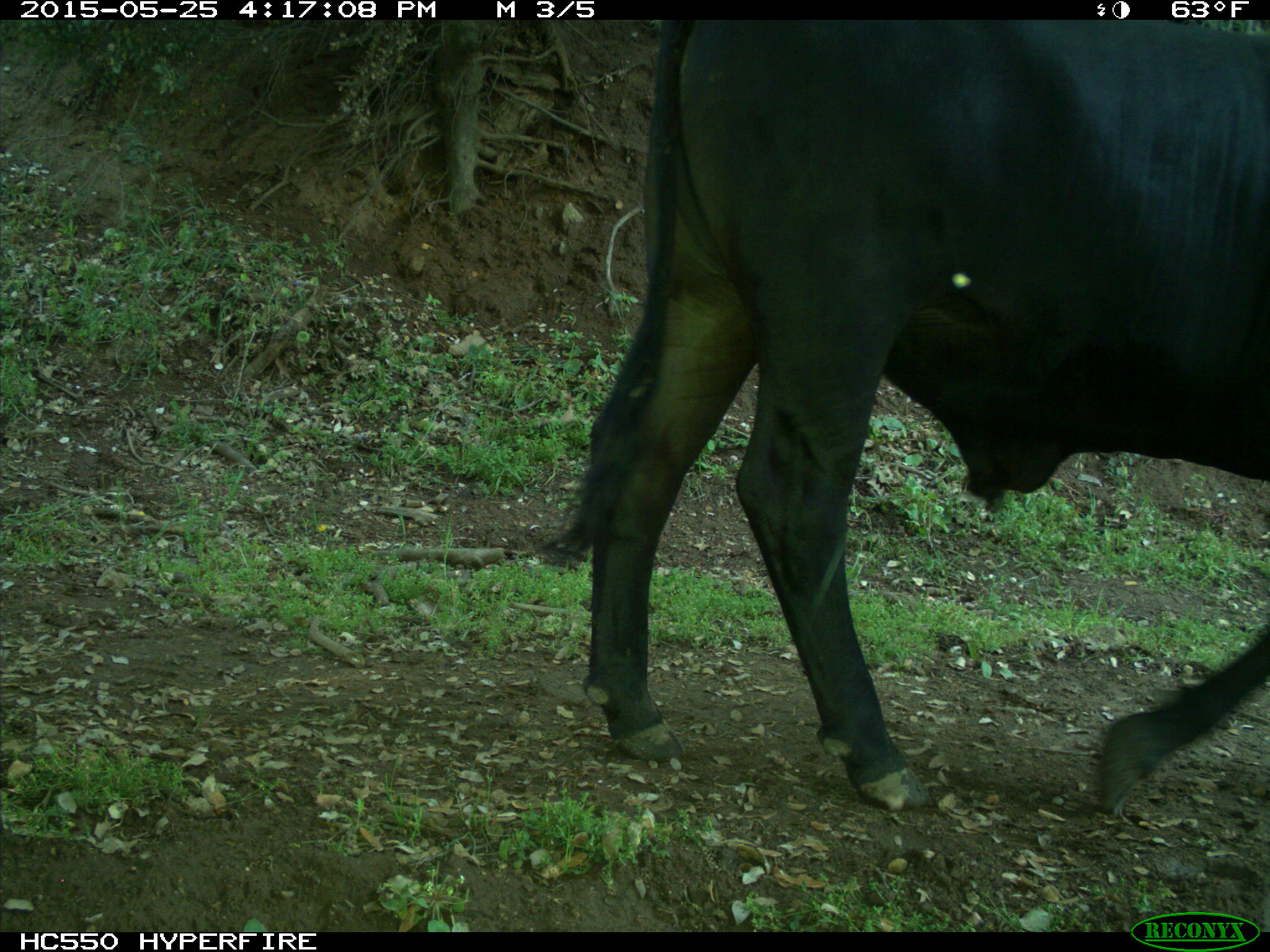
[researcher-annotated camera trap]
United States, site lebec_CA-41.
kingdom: Animalia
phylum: Chordata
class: Mammalia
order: Artiodactyla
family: Bovidae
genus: Bos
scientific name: Bos taurus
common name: domestic cow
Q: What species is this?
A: Bos taurus (domestic cow).